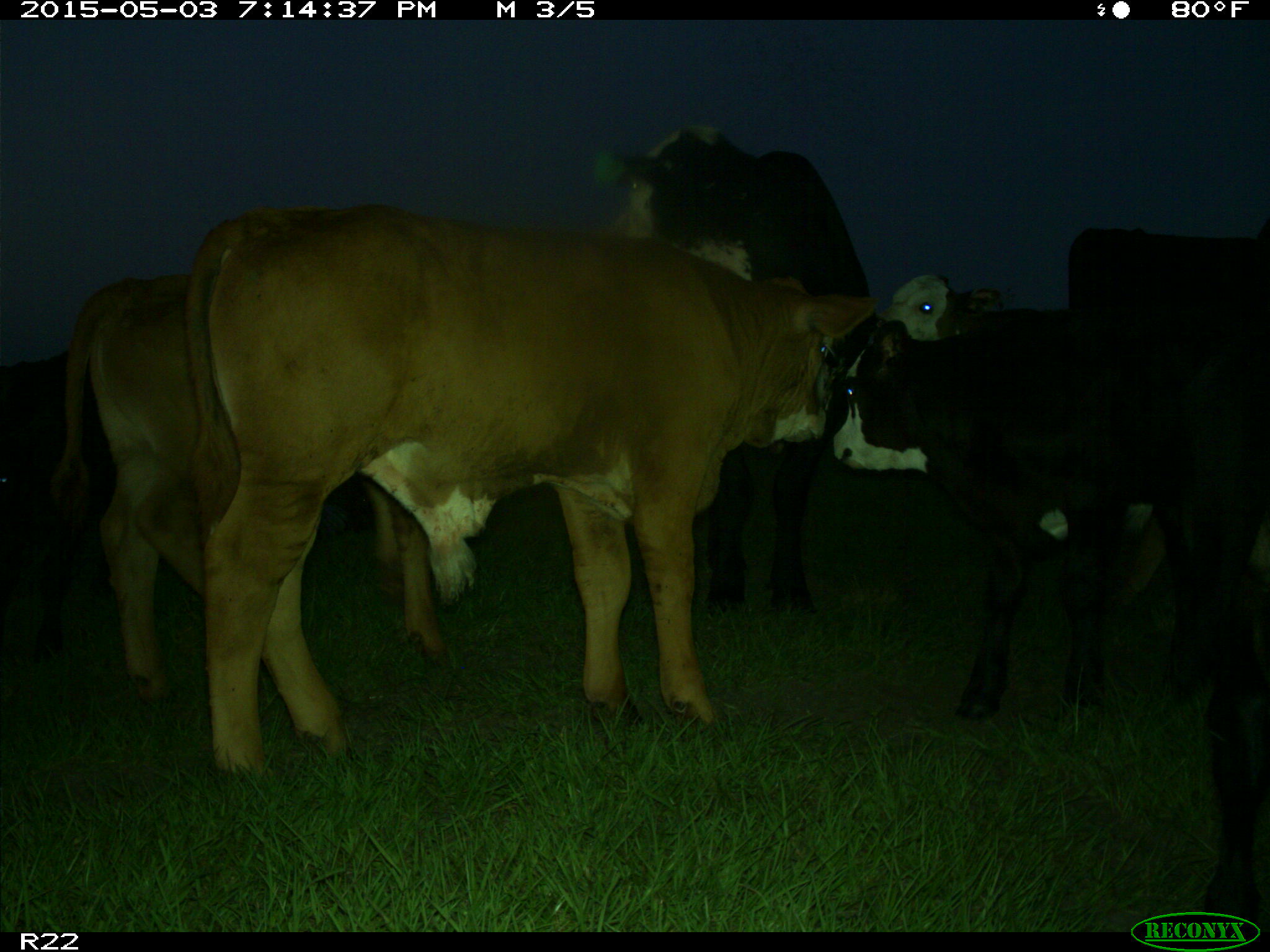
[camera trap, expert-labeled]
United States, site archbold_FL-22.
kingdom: Animalia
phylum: Chordata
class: Mammalia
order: Artiodactyla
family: Bovidae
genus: Bos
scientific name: Bos taurus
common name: domestic cow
Bos taurus (domestic cow).